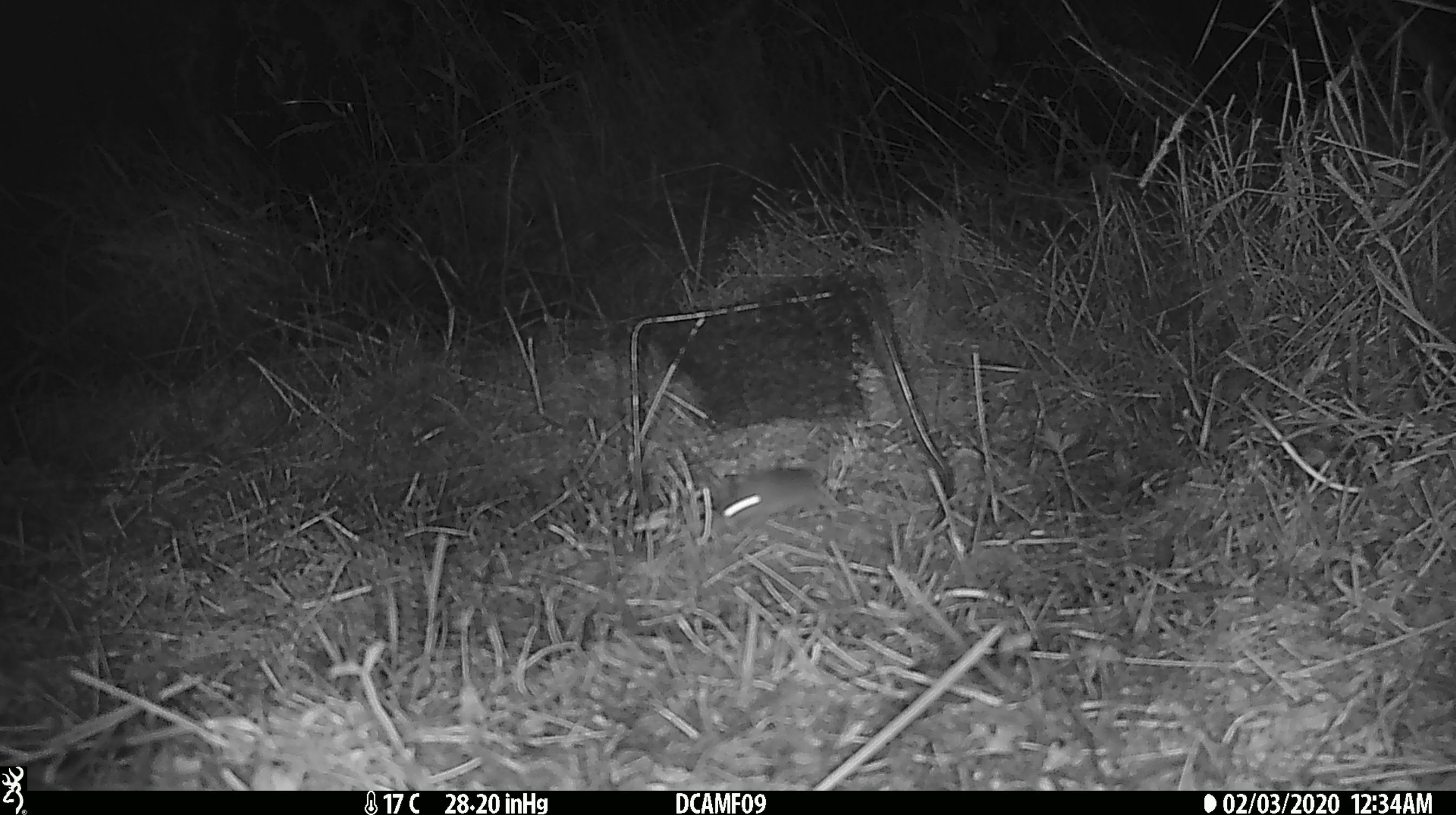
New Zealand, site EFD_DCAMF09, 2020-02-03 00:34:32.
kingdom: Animalia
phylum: Chordata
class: Mammalia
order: Rodentia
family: Muridae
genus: Mus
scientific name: Mus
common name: mouse